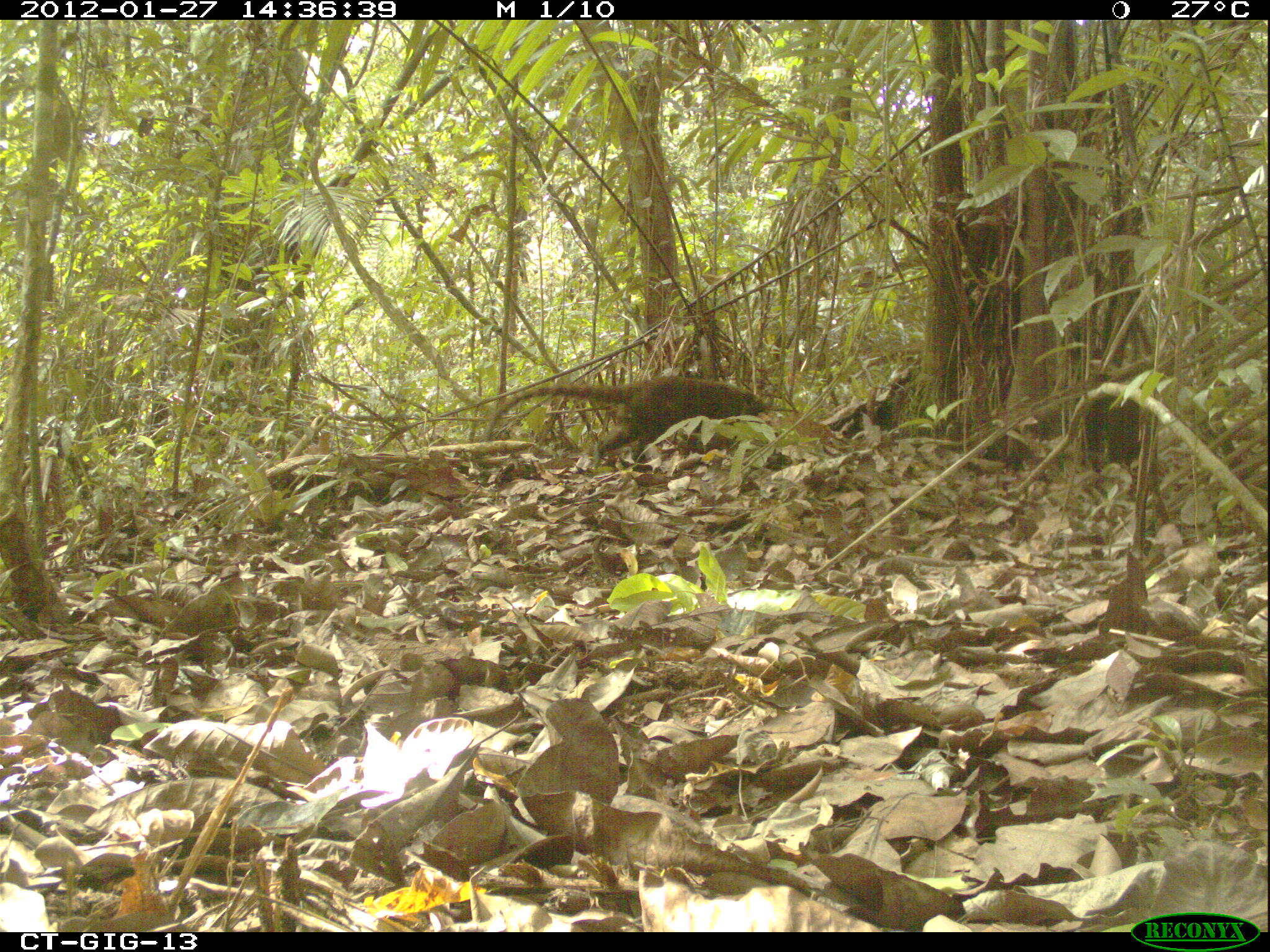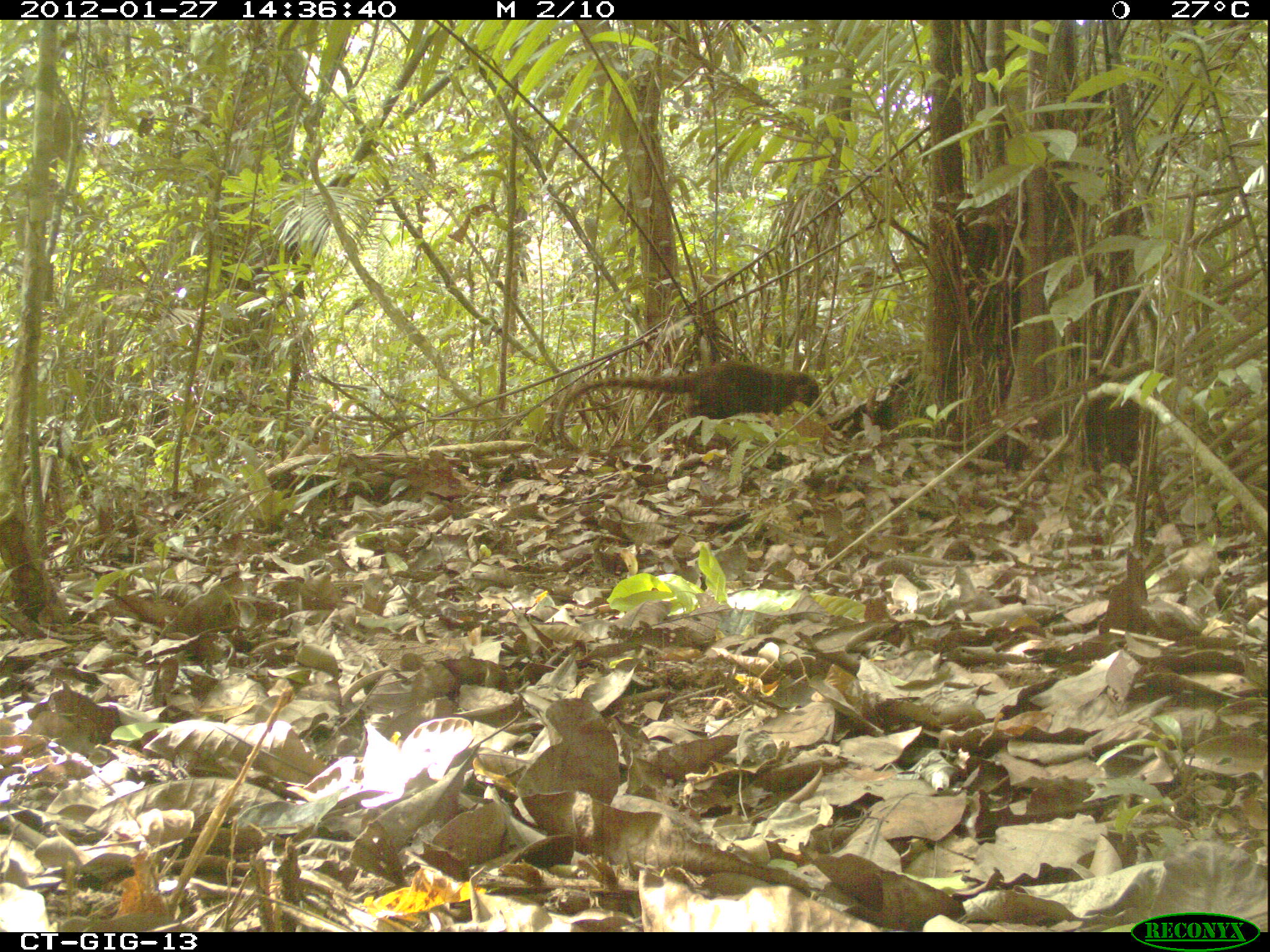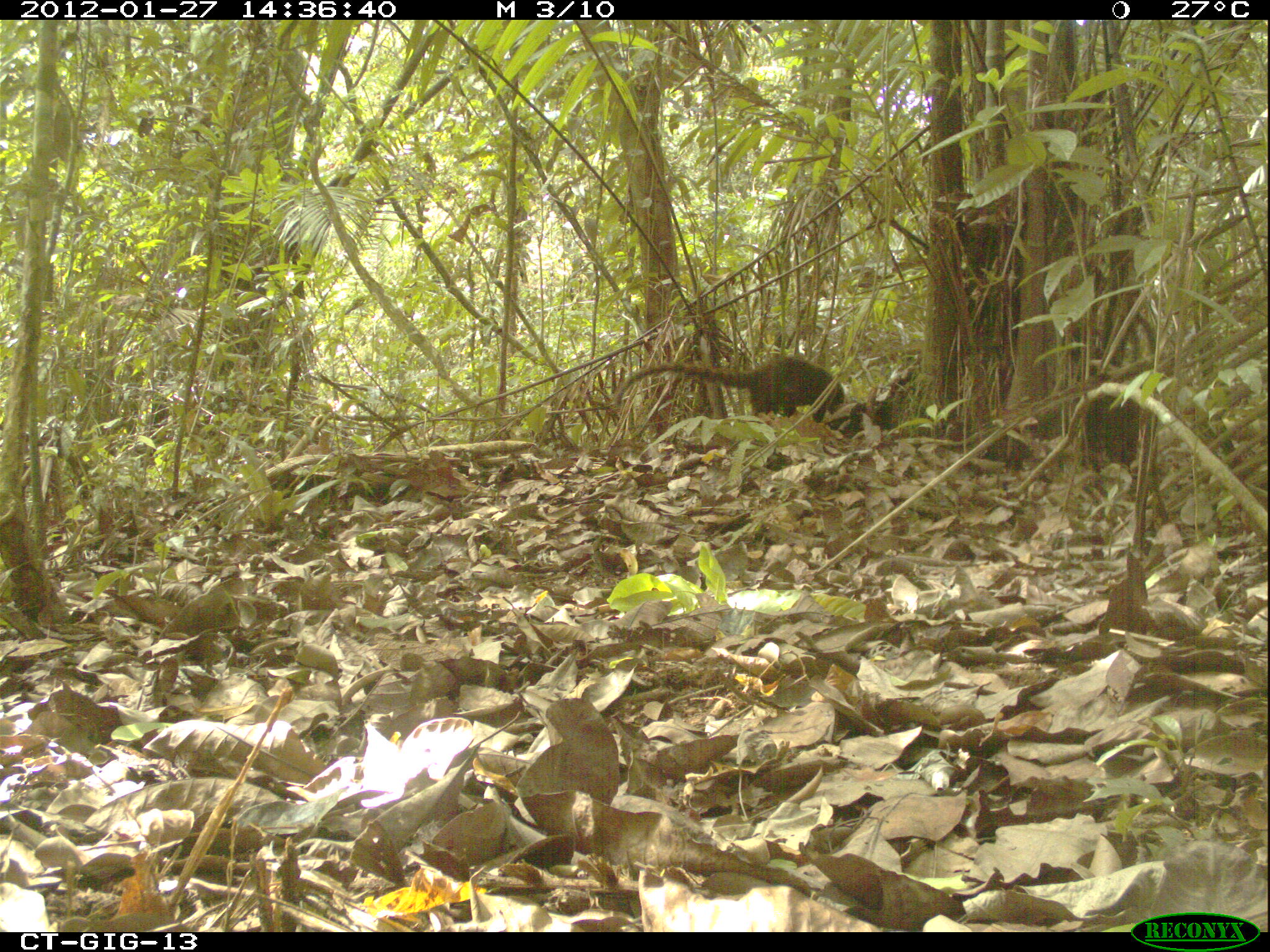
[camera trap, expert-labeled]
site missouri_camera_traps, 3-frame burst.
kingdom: Animalia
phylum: Chordata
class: Mammalia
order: Carnivora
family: Procyonidae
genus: Nasua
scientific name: Nasua narica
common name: white-nosed coati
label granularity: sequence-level